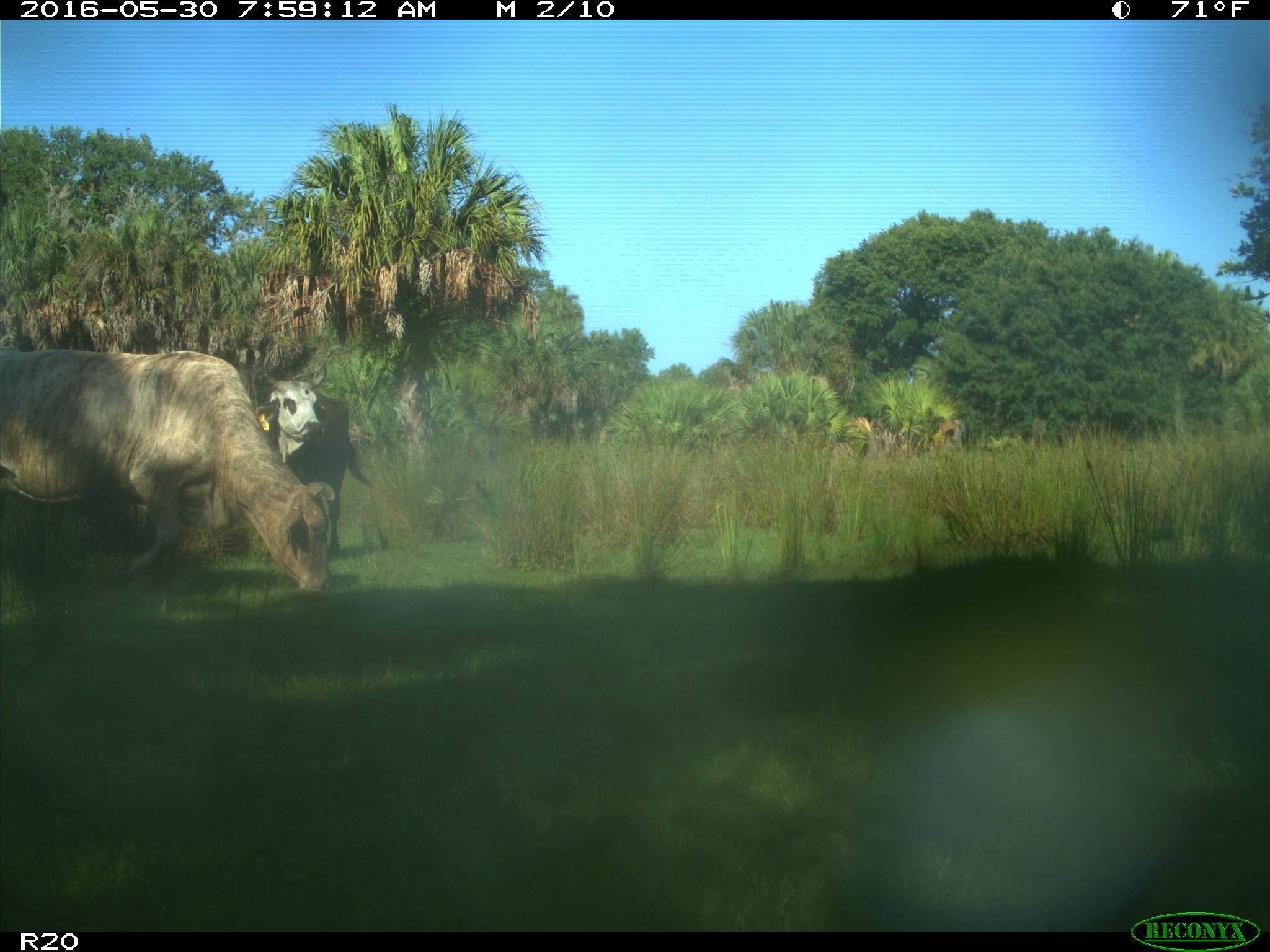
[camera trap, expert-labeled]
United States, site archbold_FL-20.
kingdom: Animalia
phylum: Chordata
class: Mammalia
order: Artiodactyla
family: Bovidae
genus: Bos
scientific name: Bos taurus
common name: domestic cow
Bos taurus (domestic cow).